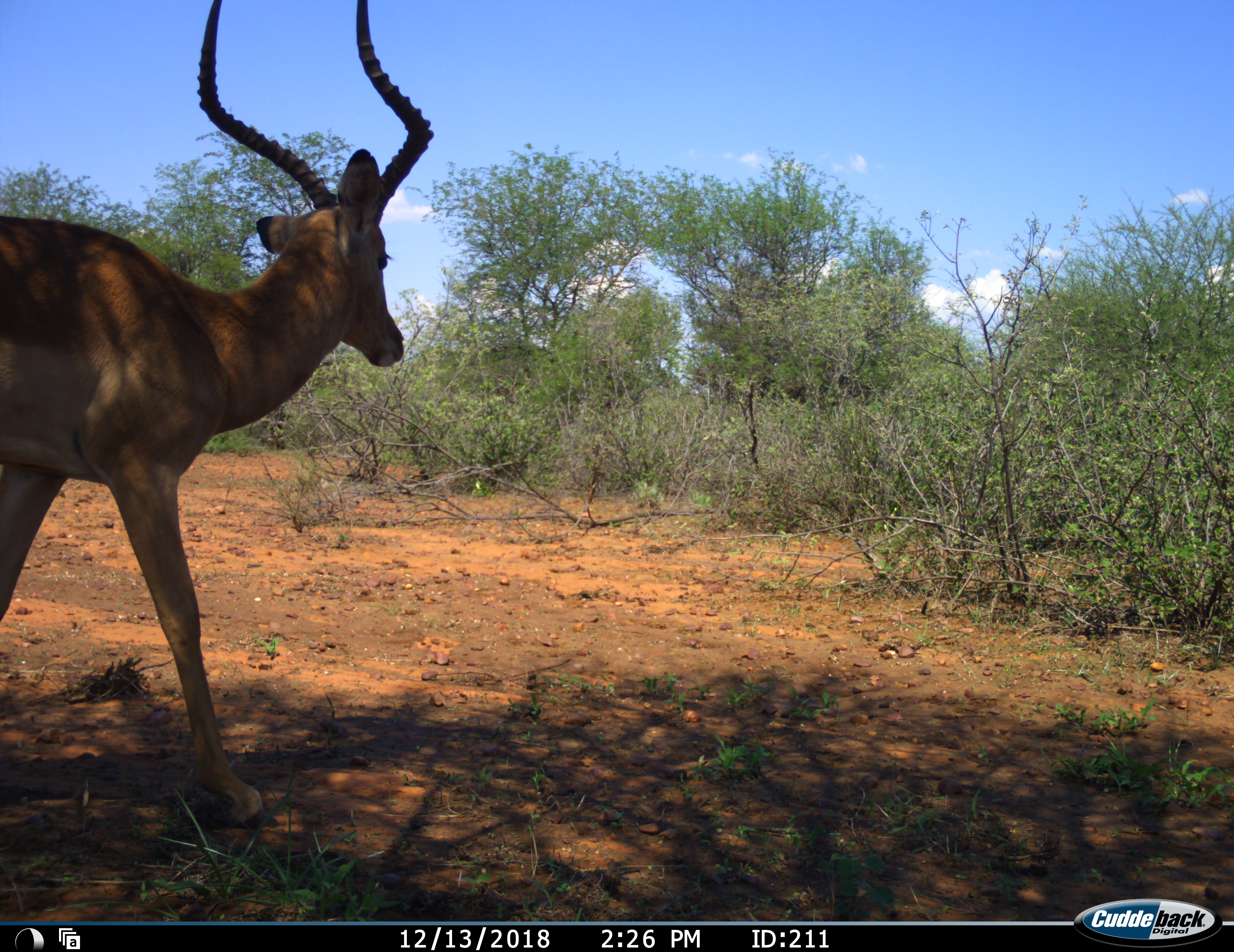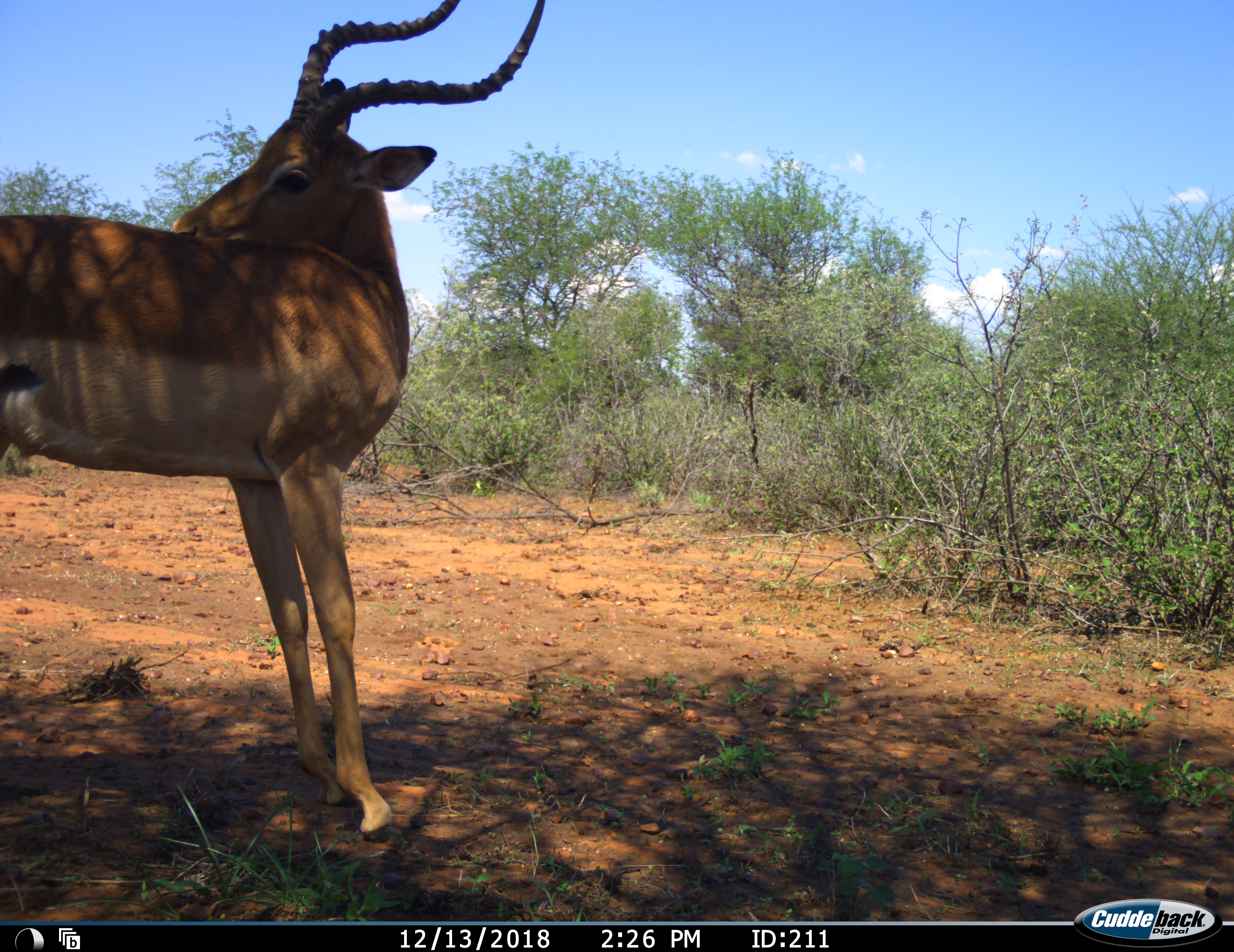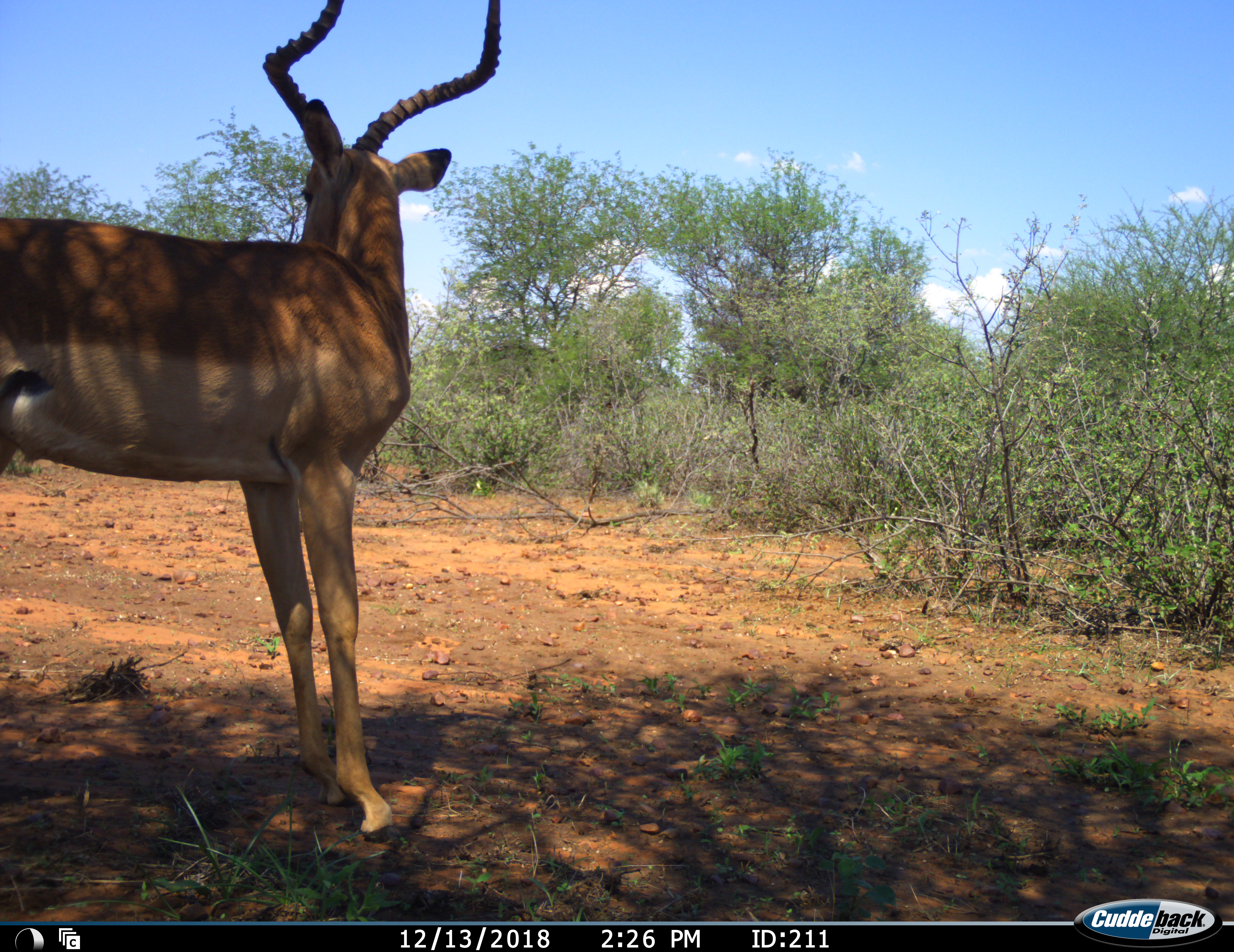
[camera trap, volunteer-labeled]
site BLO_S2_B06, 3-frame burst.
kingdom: Animalia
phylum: Chordata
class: Mammalia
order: Artiodactyla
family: Bovidae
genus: Aepyceros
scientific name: Aepyceros melampus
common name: impala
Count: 1.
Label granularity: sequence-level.